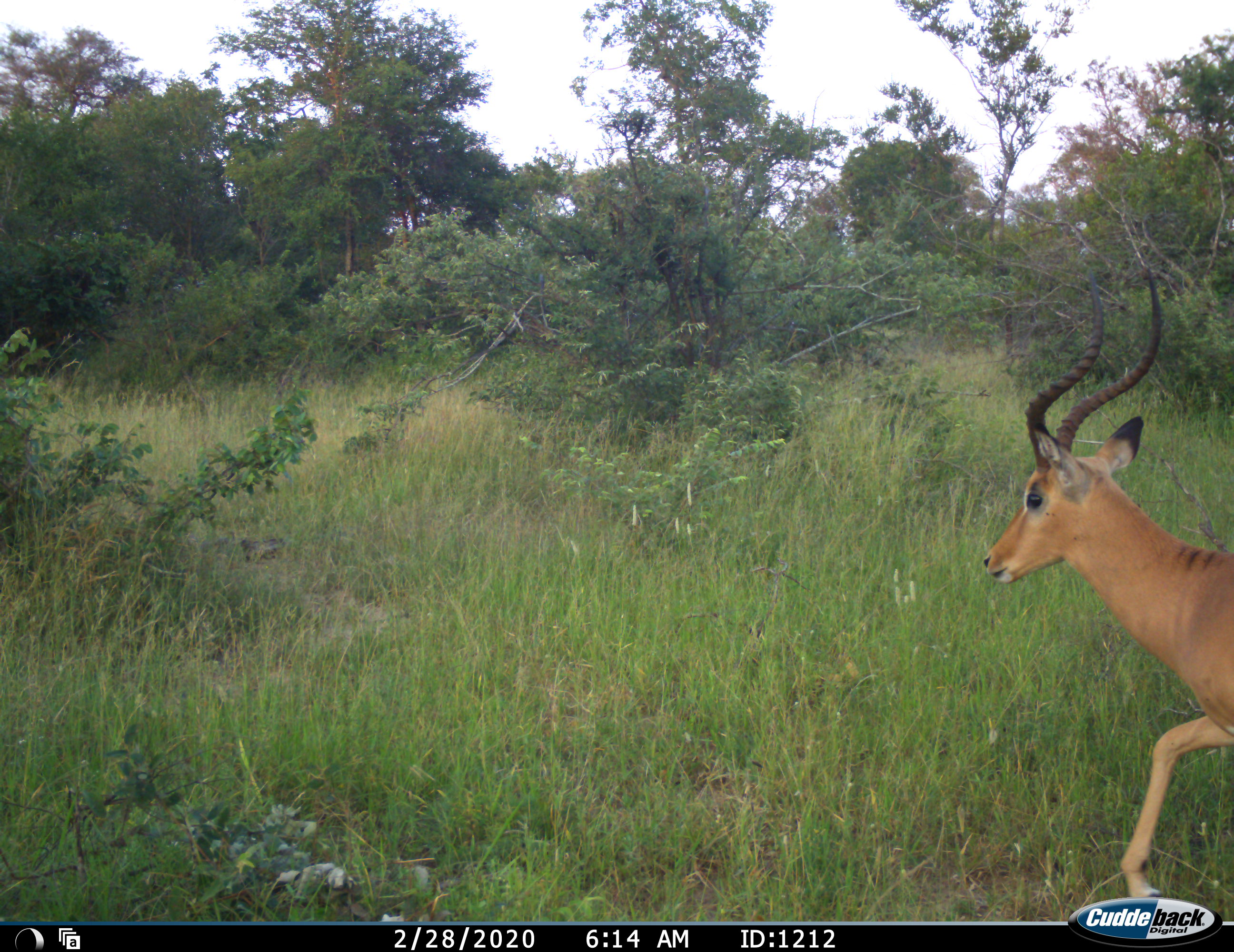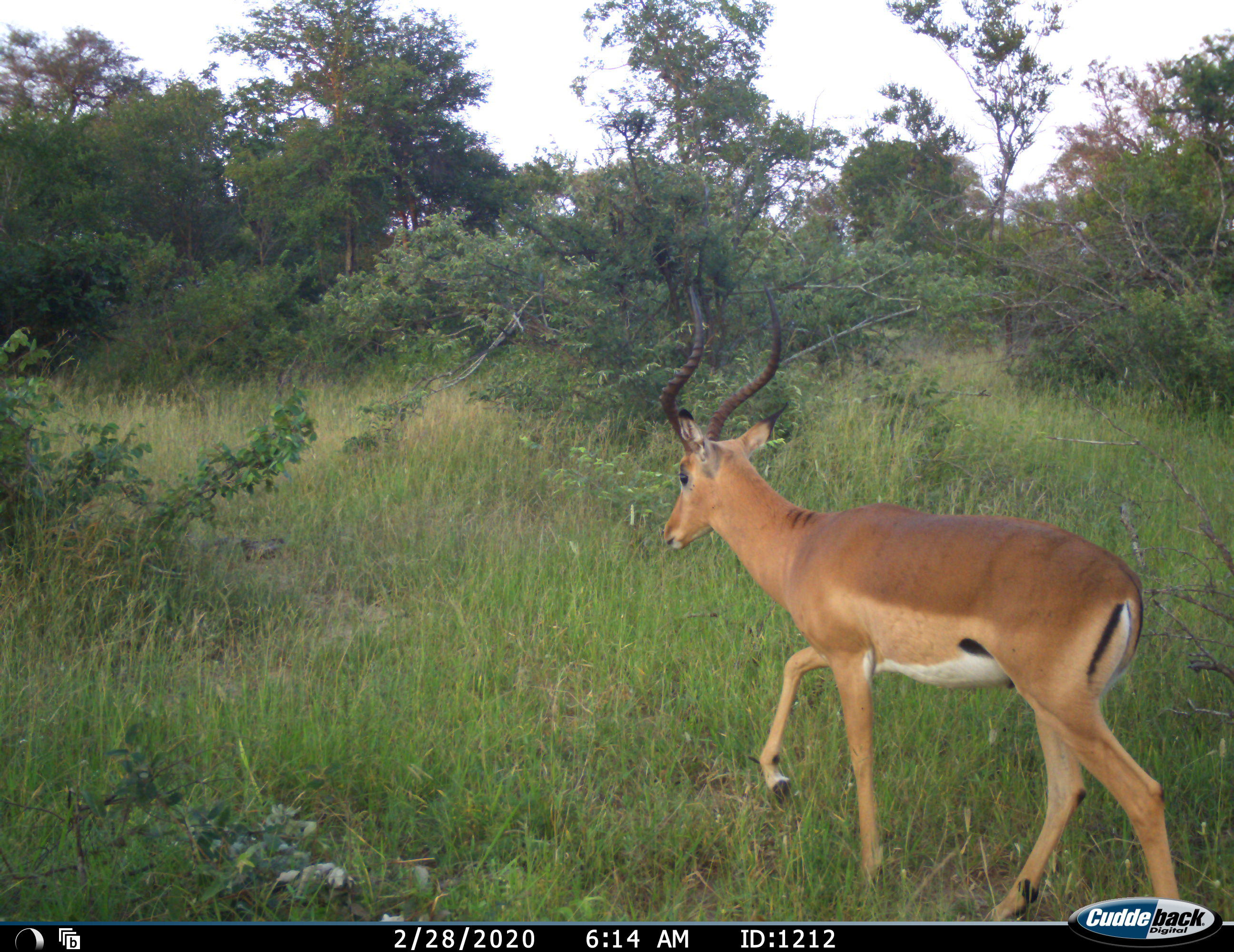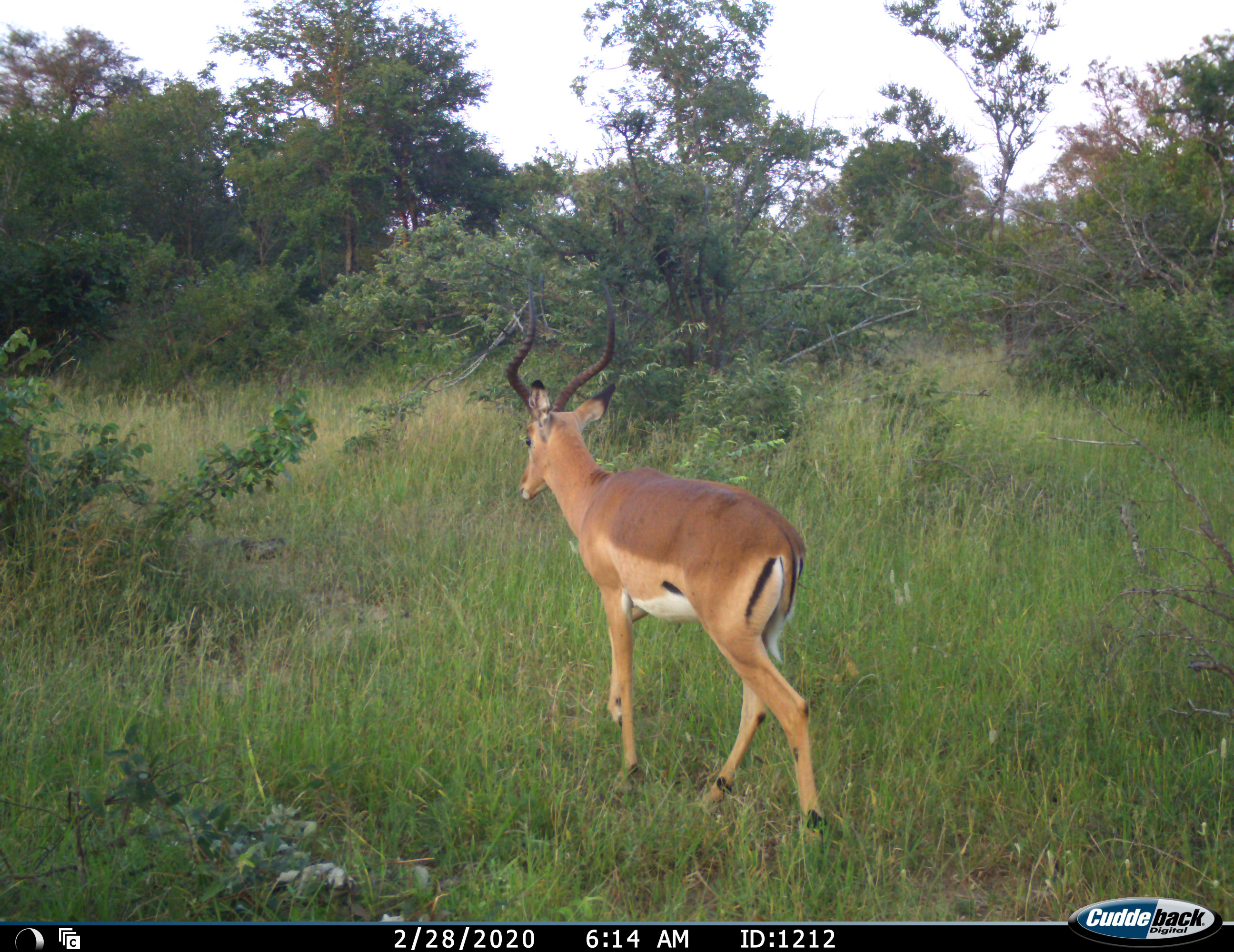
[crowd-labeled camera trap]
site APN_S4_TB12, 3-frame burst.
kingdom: Animalia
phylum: Chordata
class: Mammalia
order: Artiodactyla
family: Bovidae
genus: Aepyceros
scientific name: Aepyceros melampus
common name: impala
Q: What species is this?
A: Impala (Aepyceros melampus).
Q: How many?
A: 1.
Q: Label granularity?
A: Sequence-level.